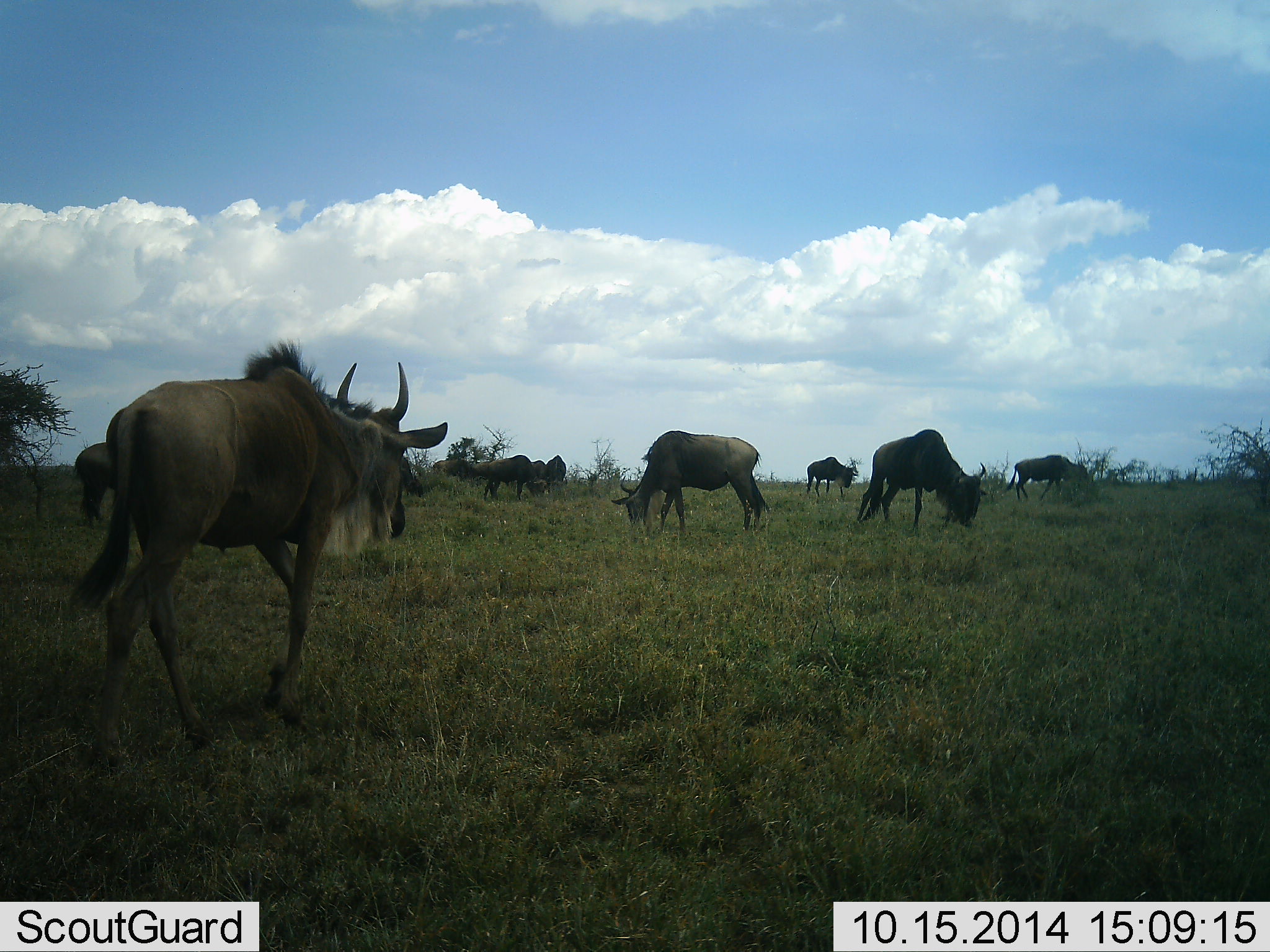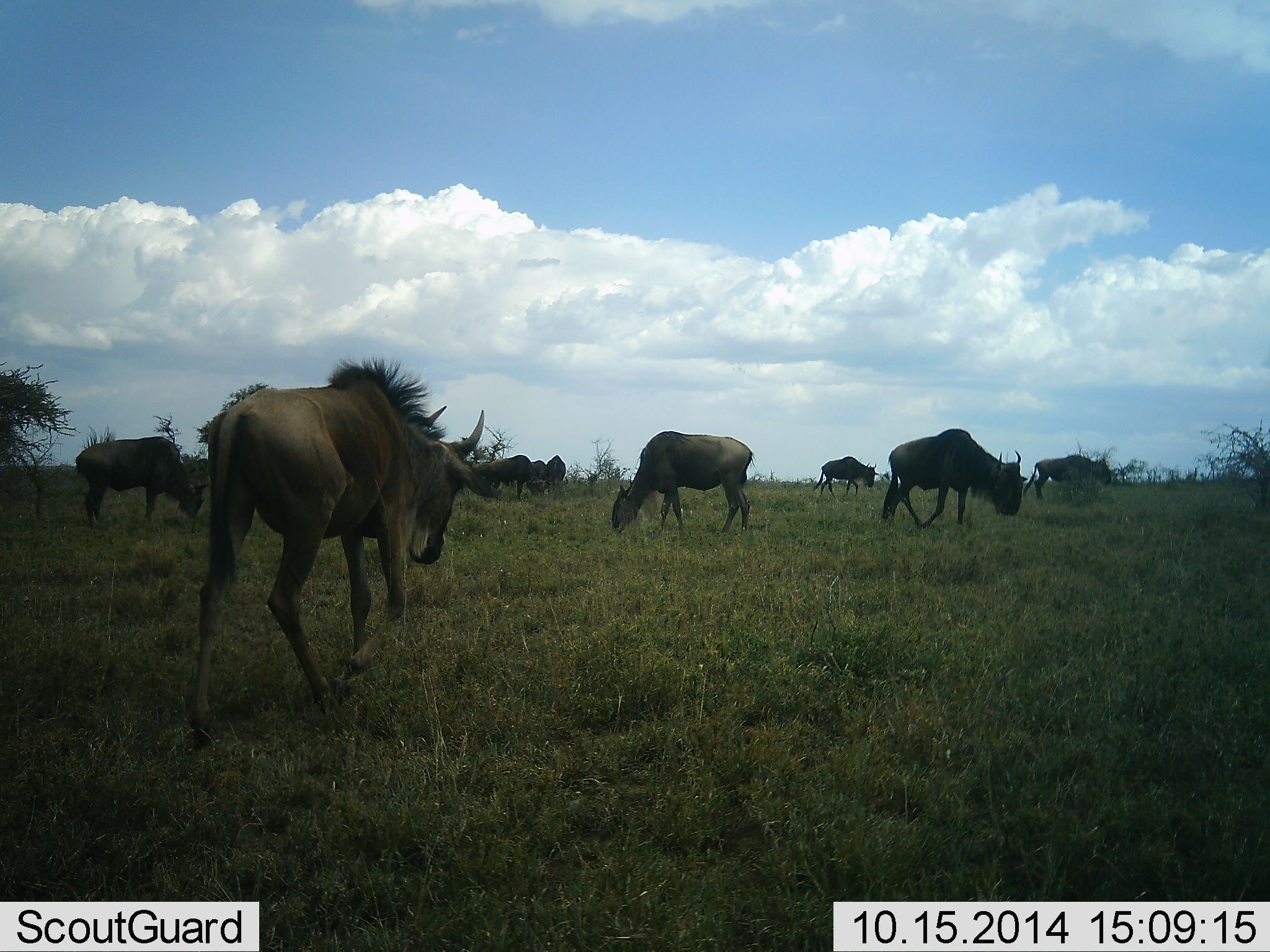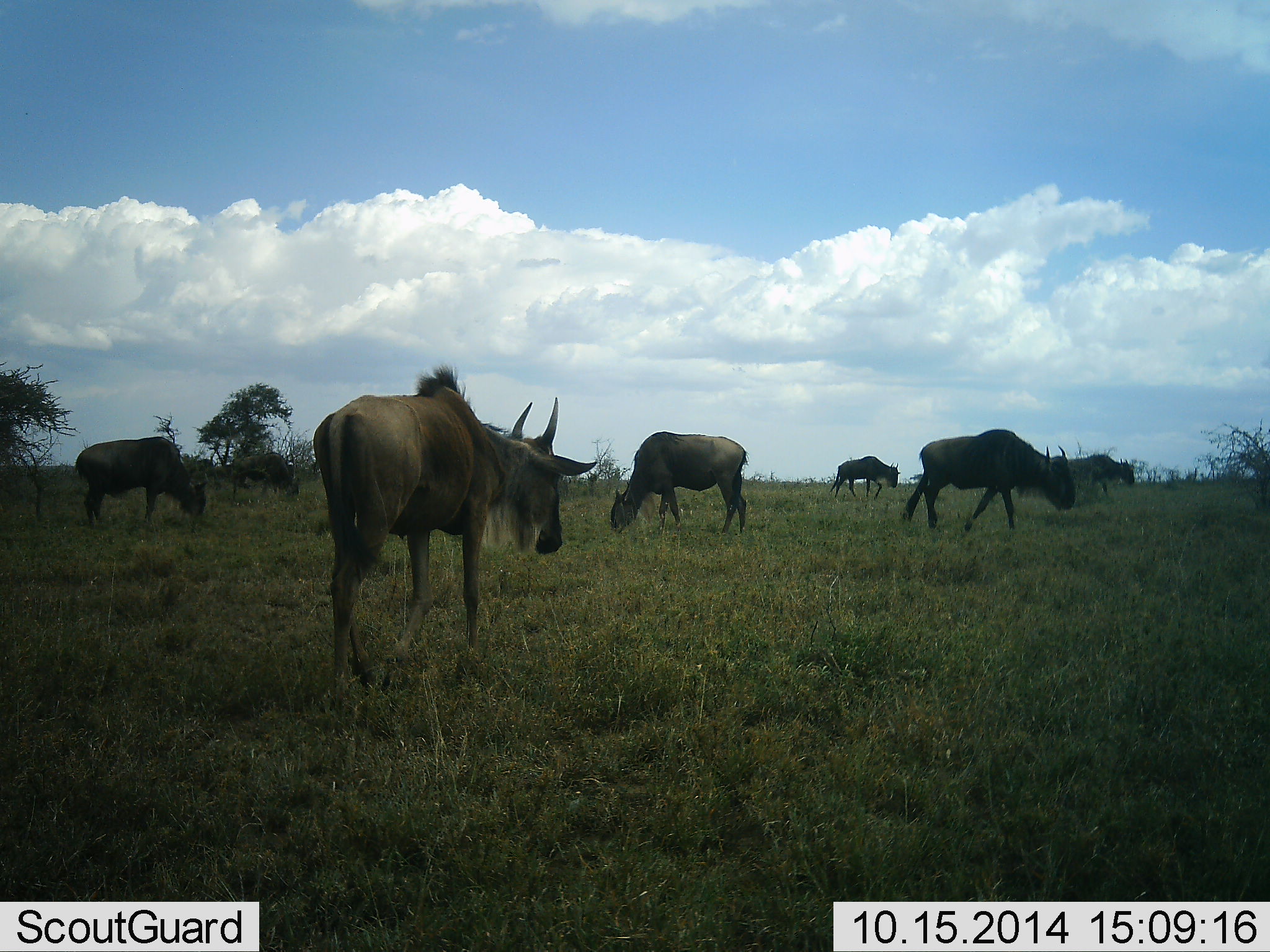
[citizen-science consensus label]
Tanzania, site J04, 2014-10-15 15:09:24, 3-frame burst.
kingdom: Animalia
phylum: Chordata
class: Mammalia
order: Artiodactyla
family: Bovidae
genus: Connochaetes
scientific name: Connochaetes taurinus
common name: blue wildebeest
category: wildebeest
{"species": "wildebeest (blue wildebeest) (Connochaetes taurinus)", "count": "9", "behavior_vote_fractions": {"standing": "30%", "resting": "10%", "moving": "70%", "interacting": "10%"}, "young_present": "10%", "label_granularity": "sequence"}